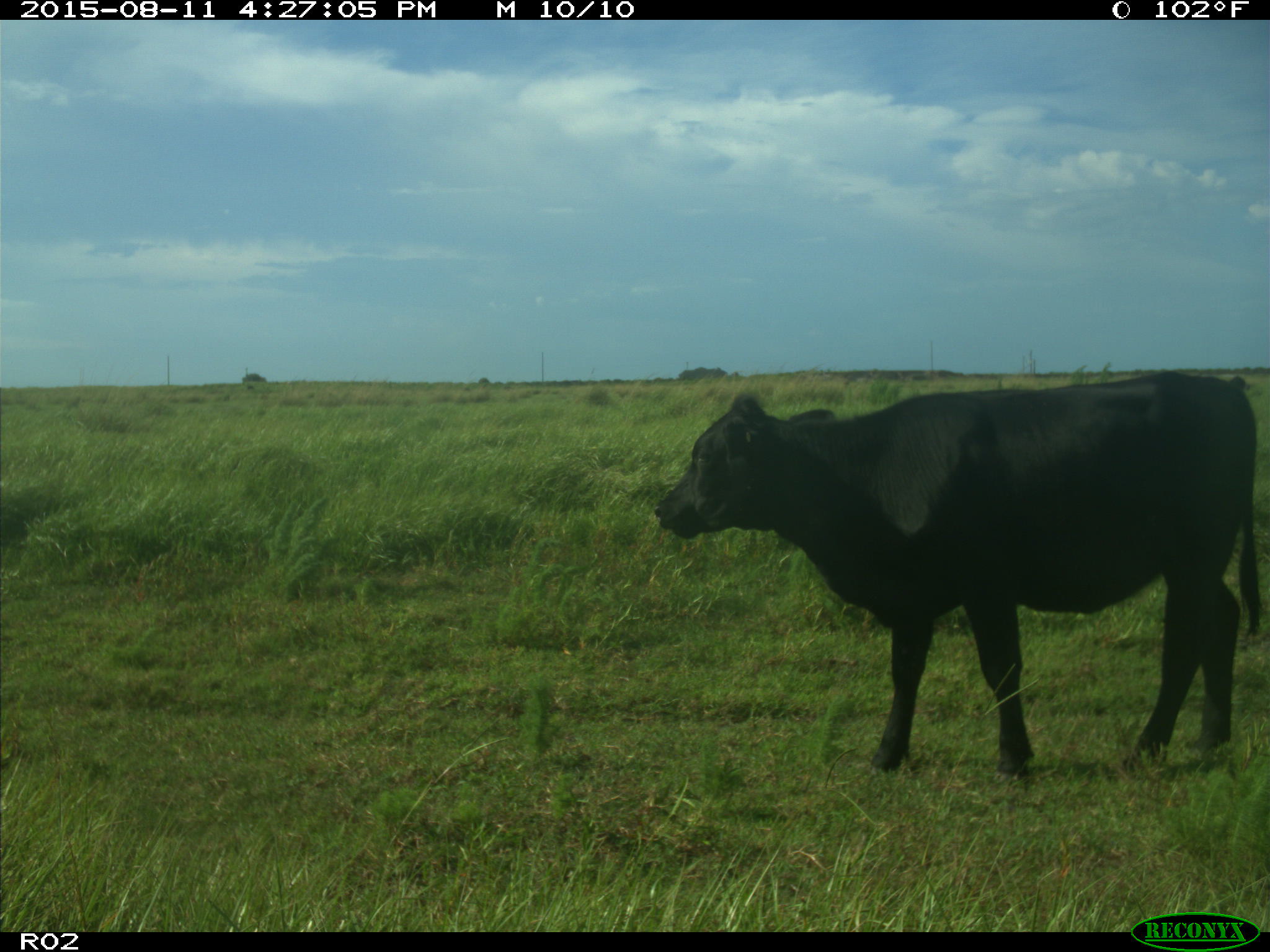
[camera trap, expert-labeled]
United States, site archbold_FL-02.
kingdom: Animalia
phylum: Chordata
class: Mammalia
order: Artiodactyla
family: Bovidae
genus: Bos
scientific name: Bos taurus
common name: domestic cow